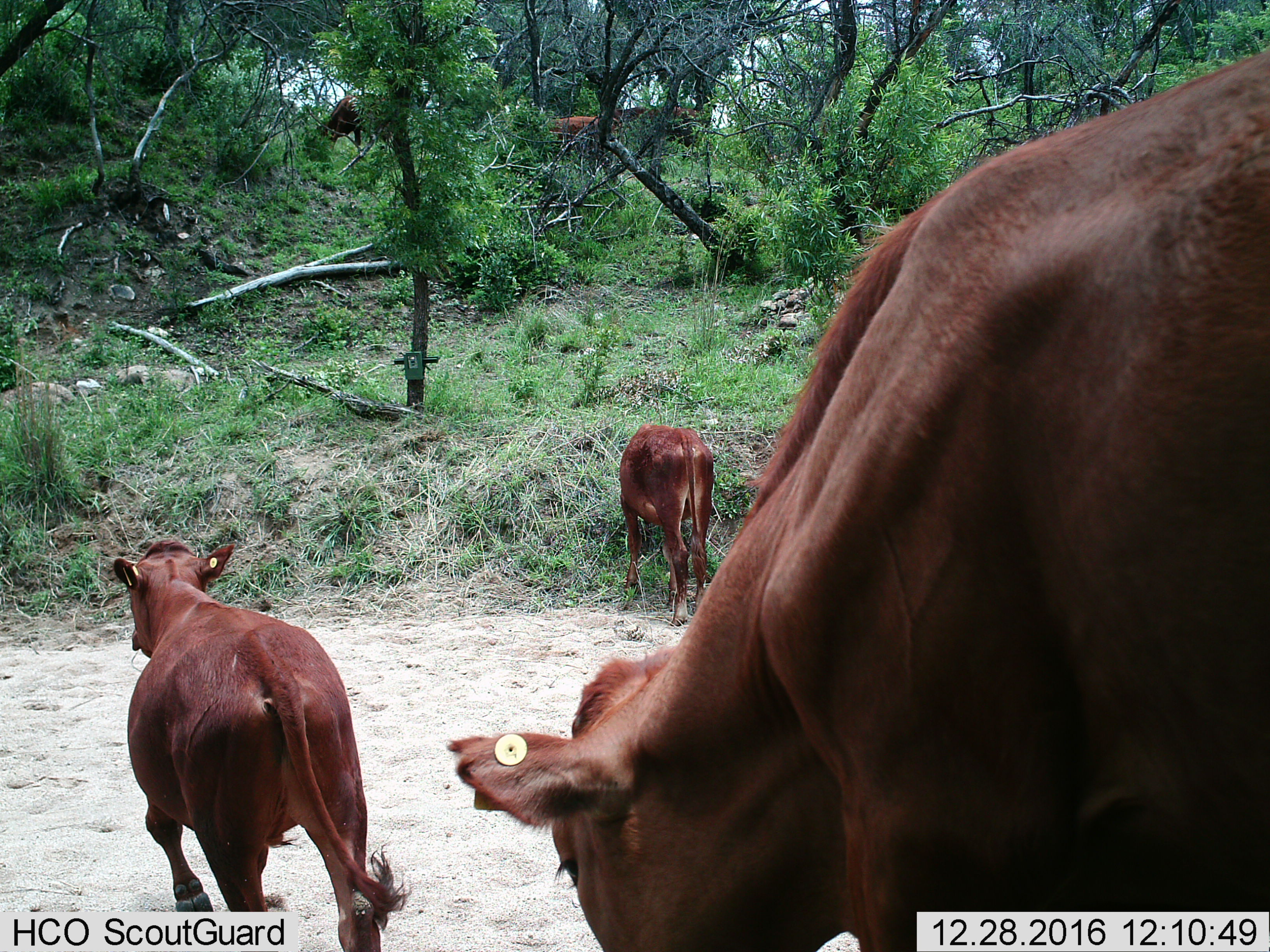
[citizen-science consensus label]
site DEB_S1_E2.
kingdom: Animalia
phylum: Chordata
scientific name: Vertebrata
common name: domestic animal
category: domesticanimal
Domesticanimal (domestic animal) (Vertebrata), count 4. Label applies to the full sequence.